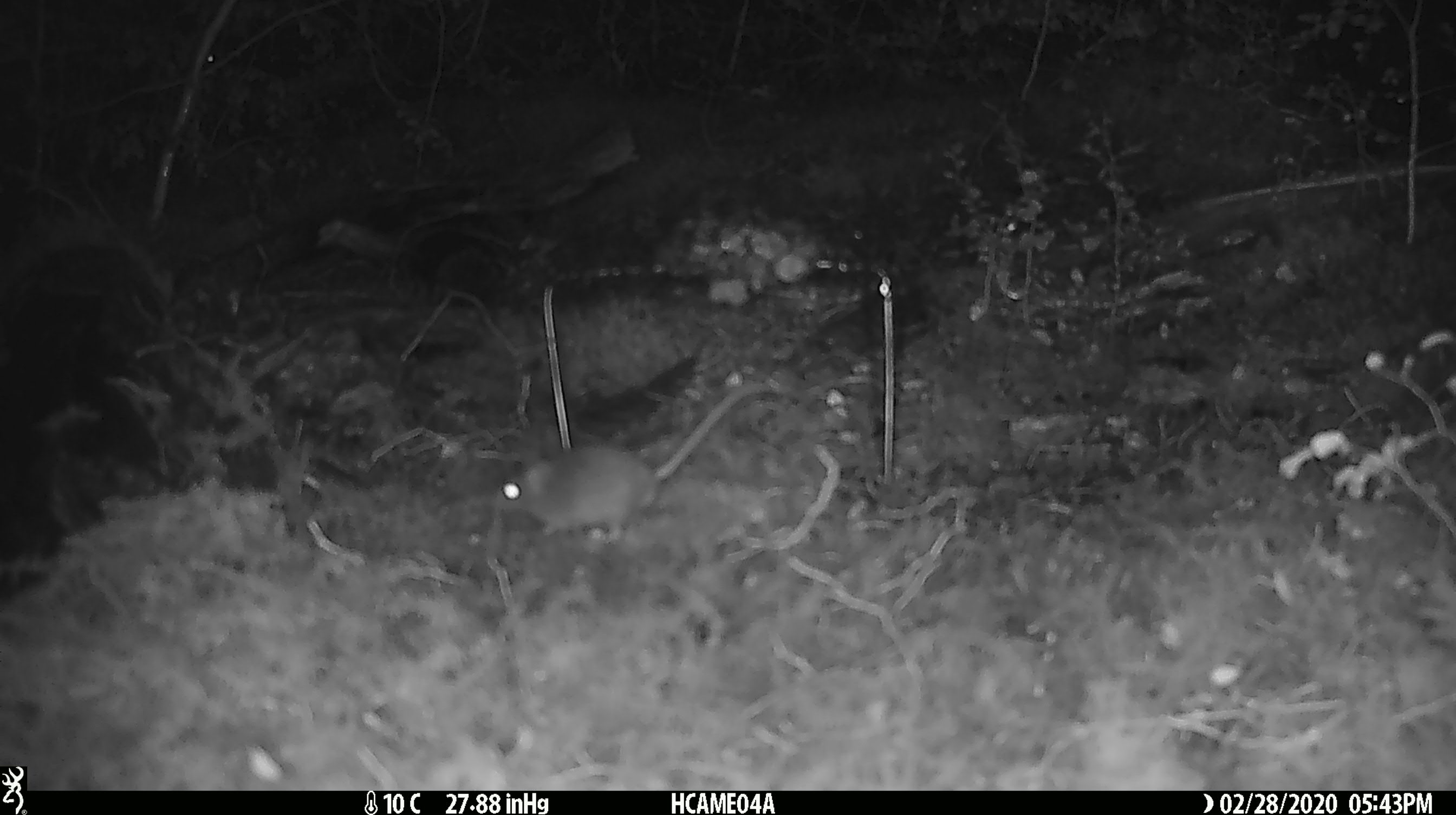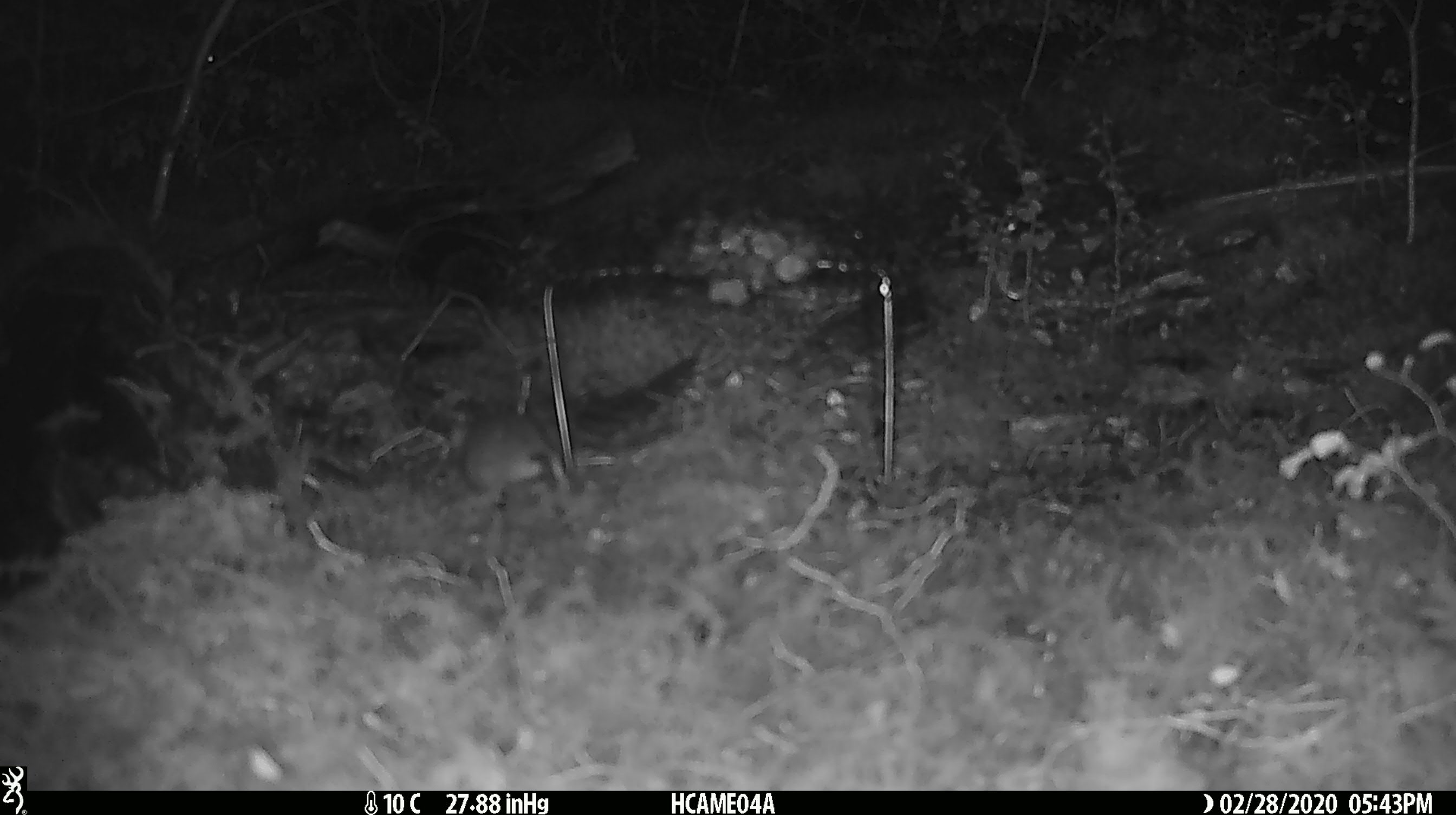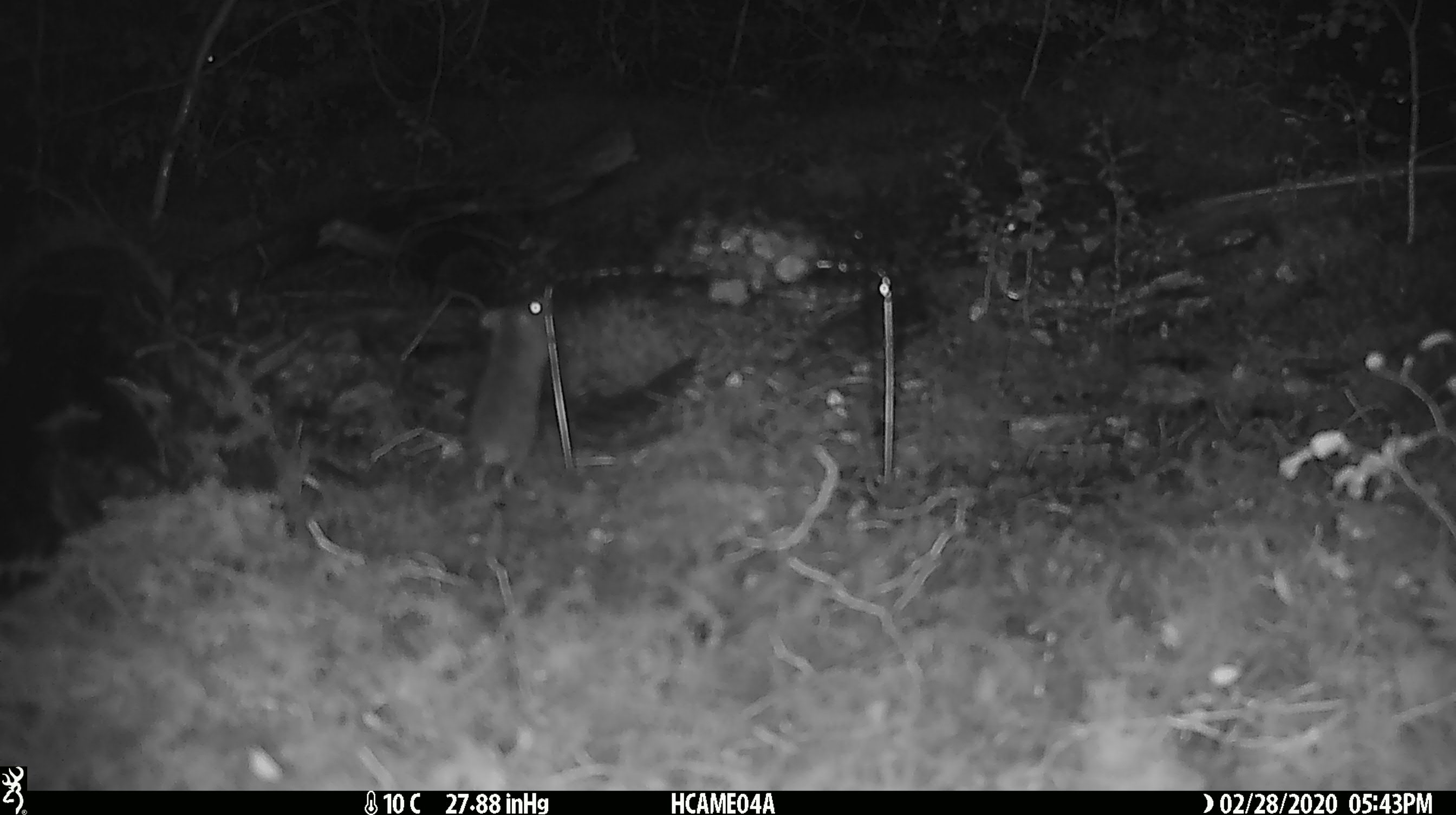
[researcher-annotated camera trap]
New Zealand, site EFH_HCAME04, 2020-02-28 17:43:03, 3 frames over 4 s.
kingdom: Animalia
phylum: Chordata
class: Mammalia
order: Rodentia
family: Muridae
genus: Mus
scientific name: Mus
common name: mouse